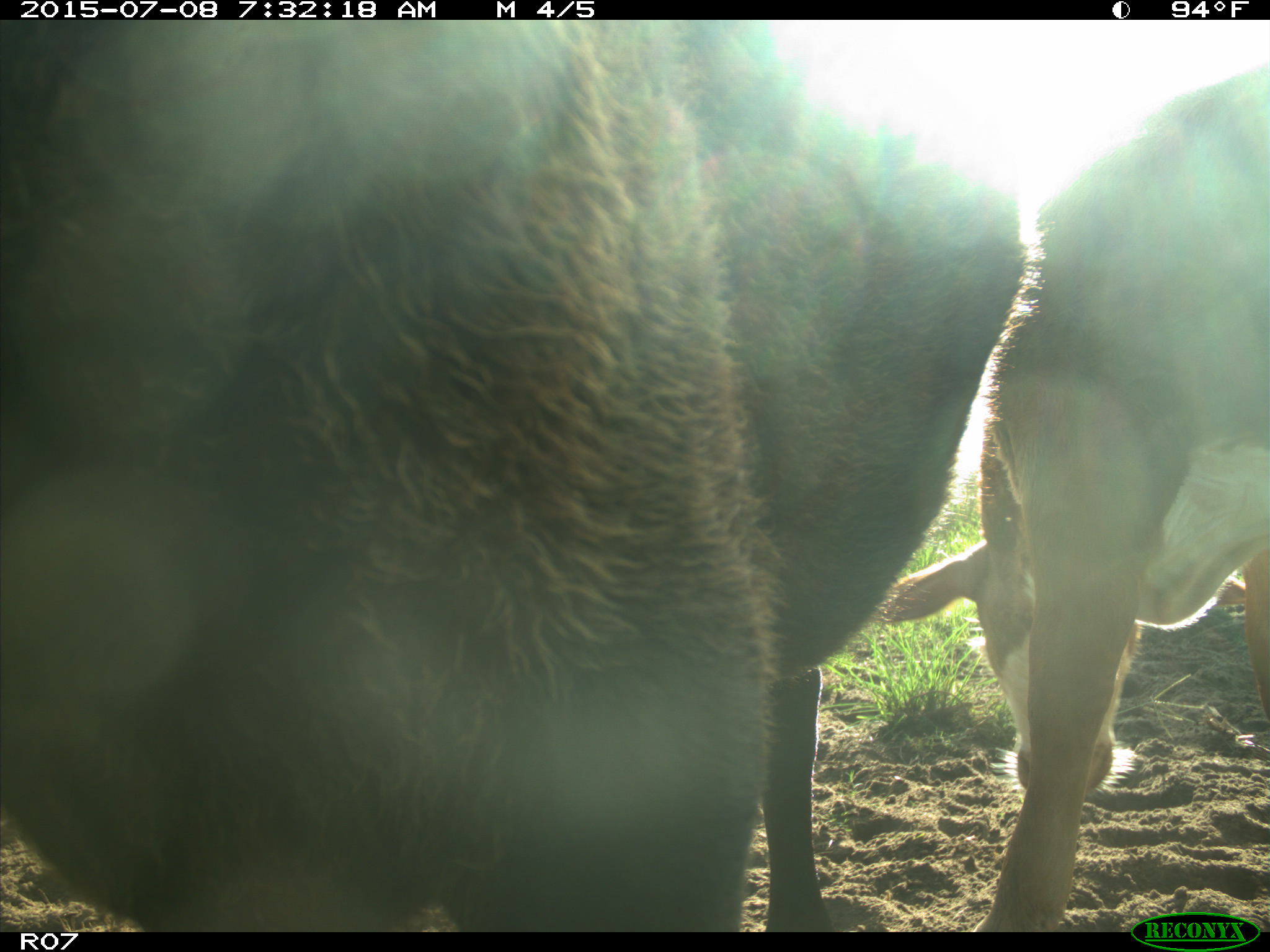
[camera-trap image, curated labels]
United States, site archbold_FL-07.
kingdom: Animalia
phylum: Chordata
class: Mammalia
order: Artiodactyla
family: Bovidae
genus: Bos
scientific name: Bos taurus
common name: domestic cow